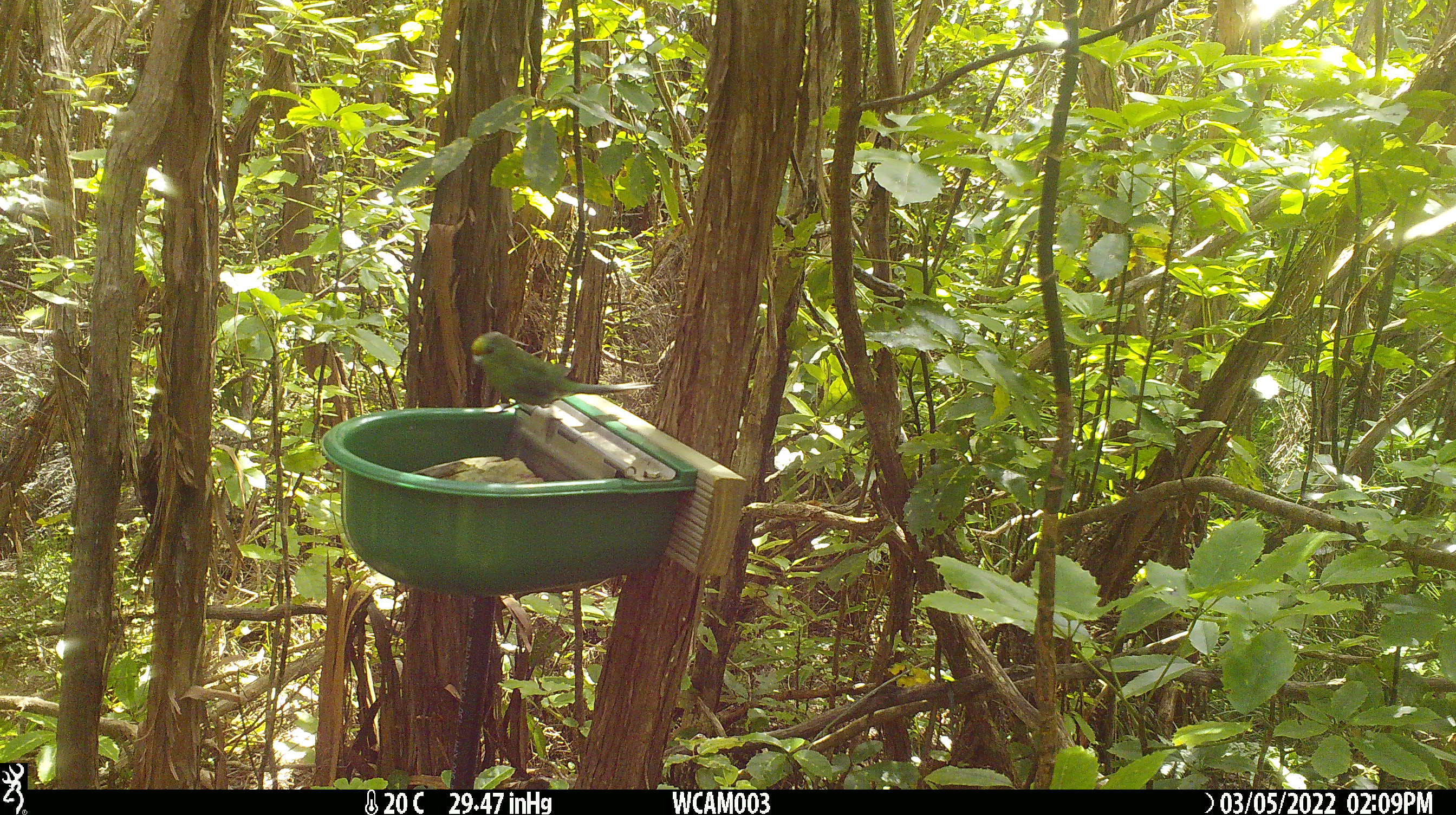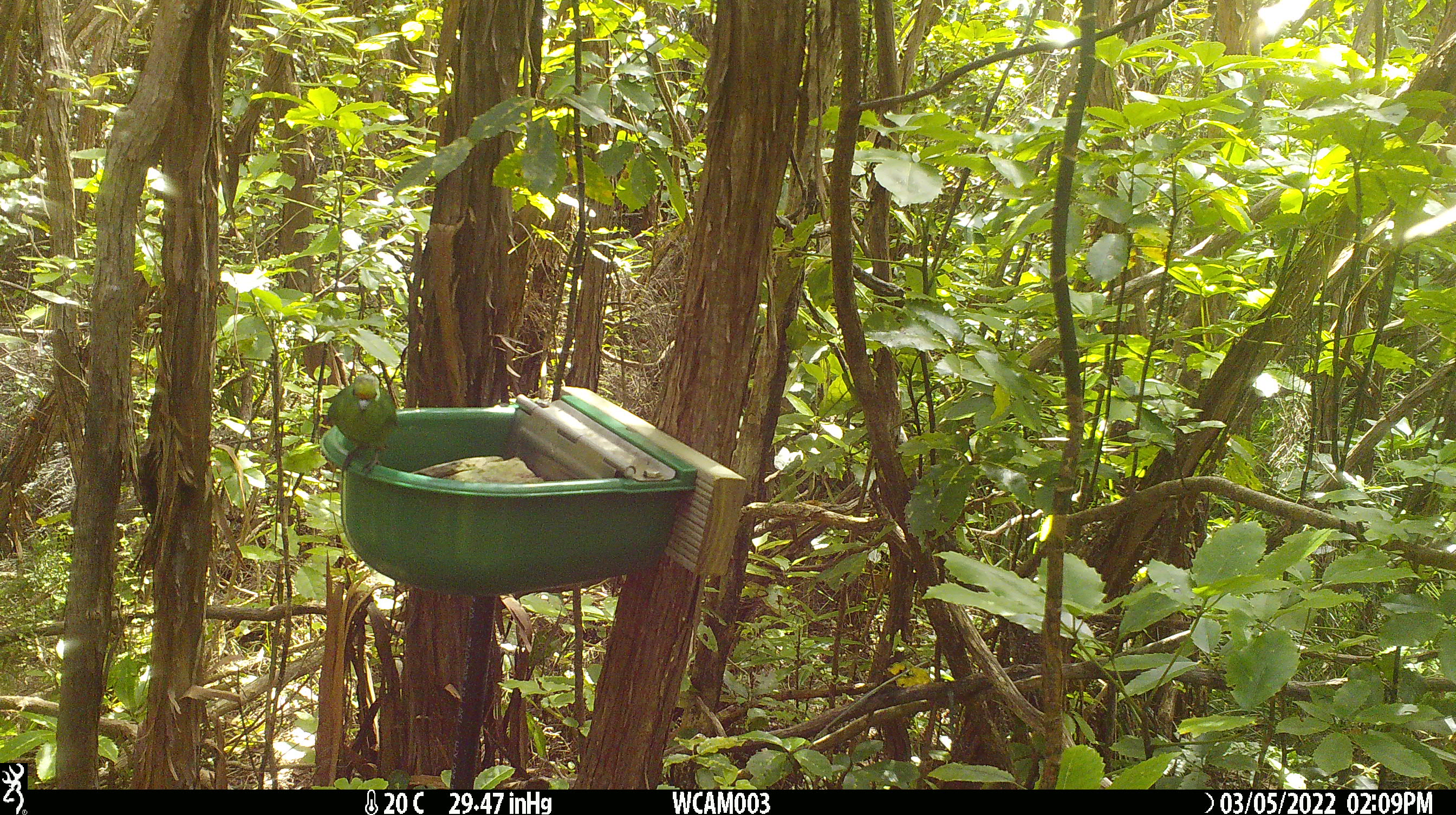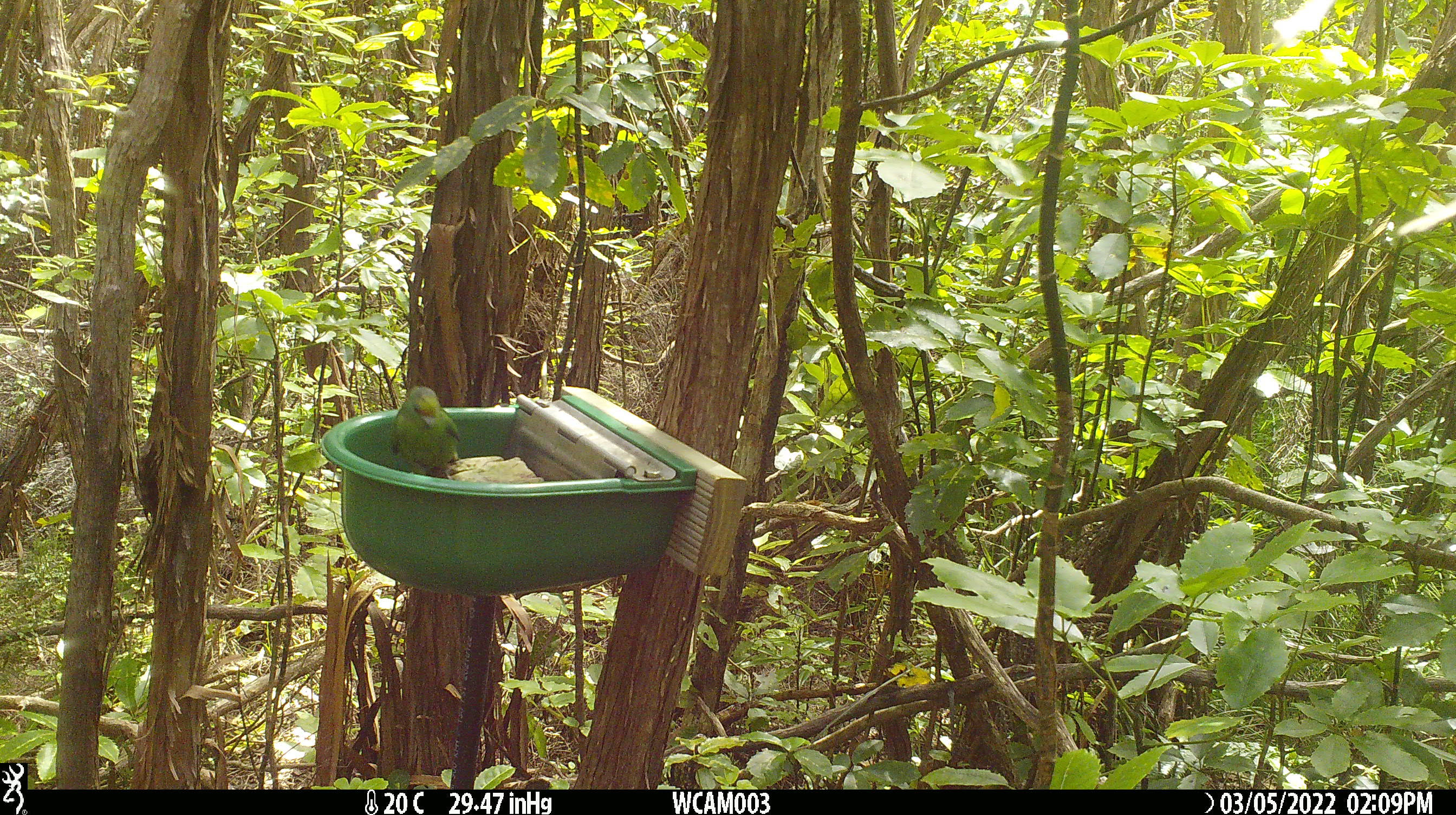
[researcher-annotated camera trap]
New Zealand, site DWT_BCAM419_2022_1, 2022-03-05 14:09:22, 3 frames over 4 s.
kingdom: Animalia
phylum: Chordata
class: Aves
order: Psittaciformes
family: Psittaculidae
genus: Cyanoramphus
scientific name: Cyanoramphus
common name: parakeet